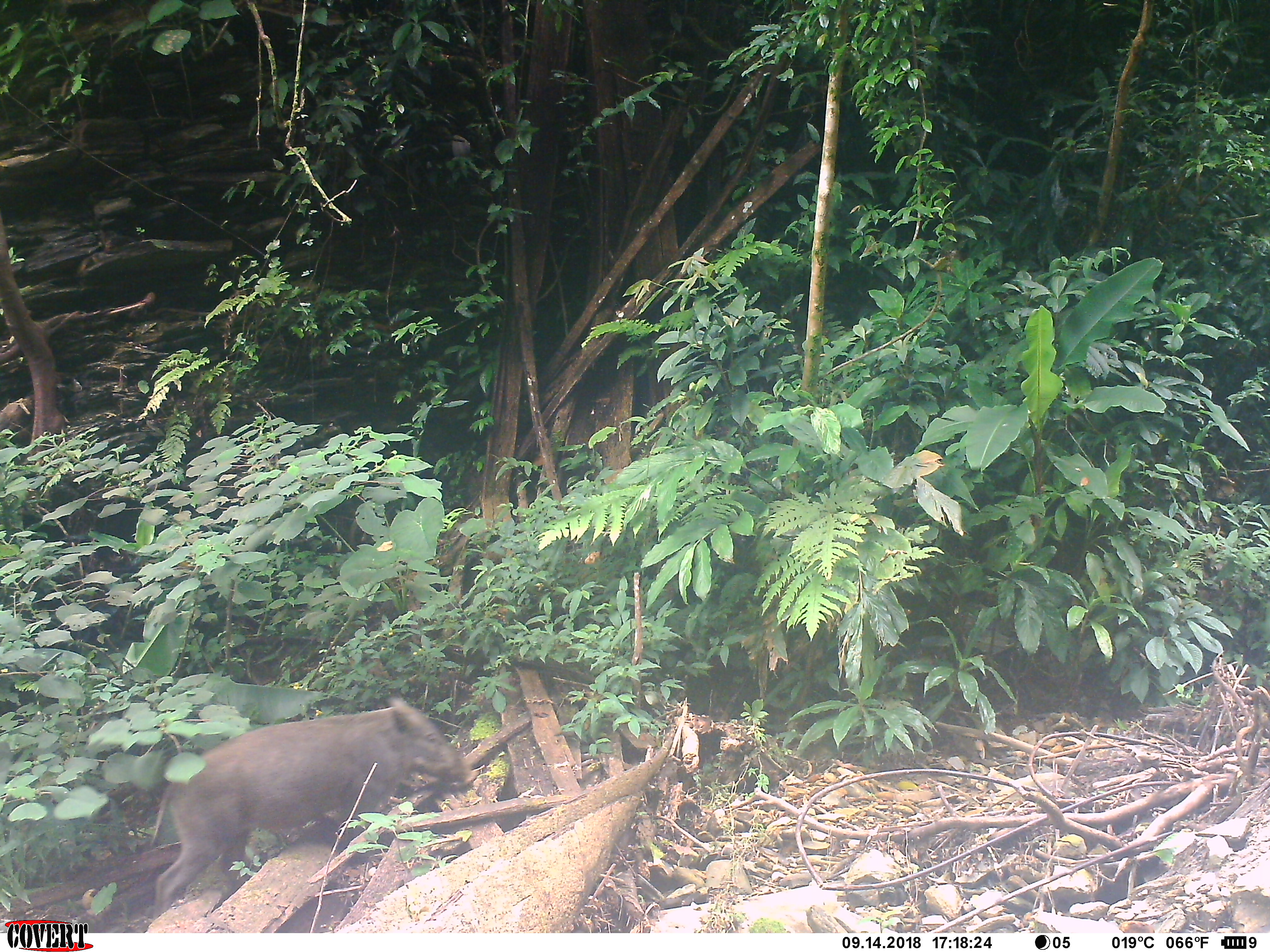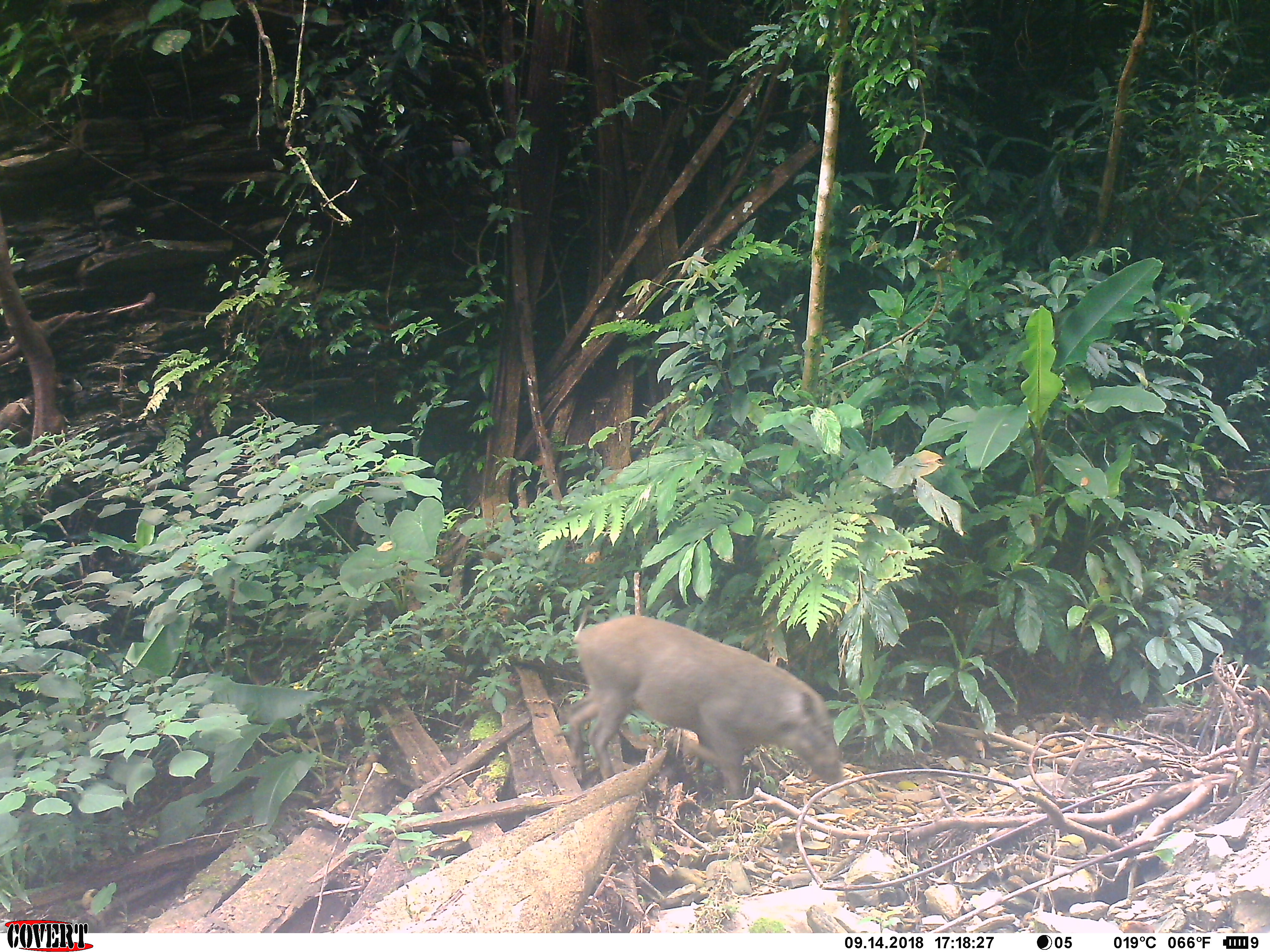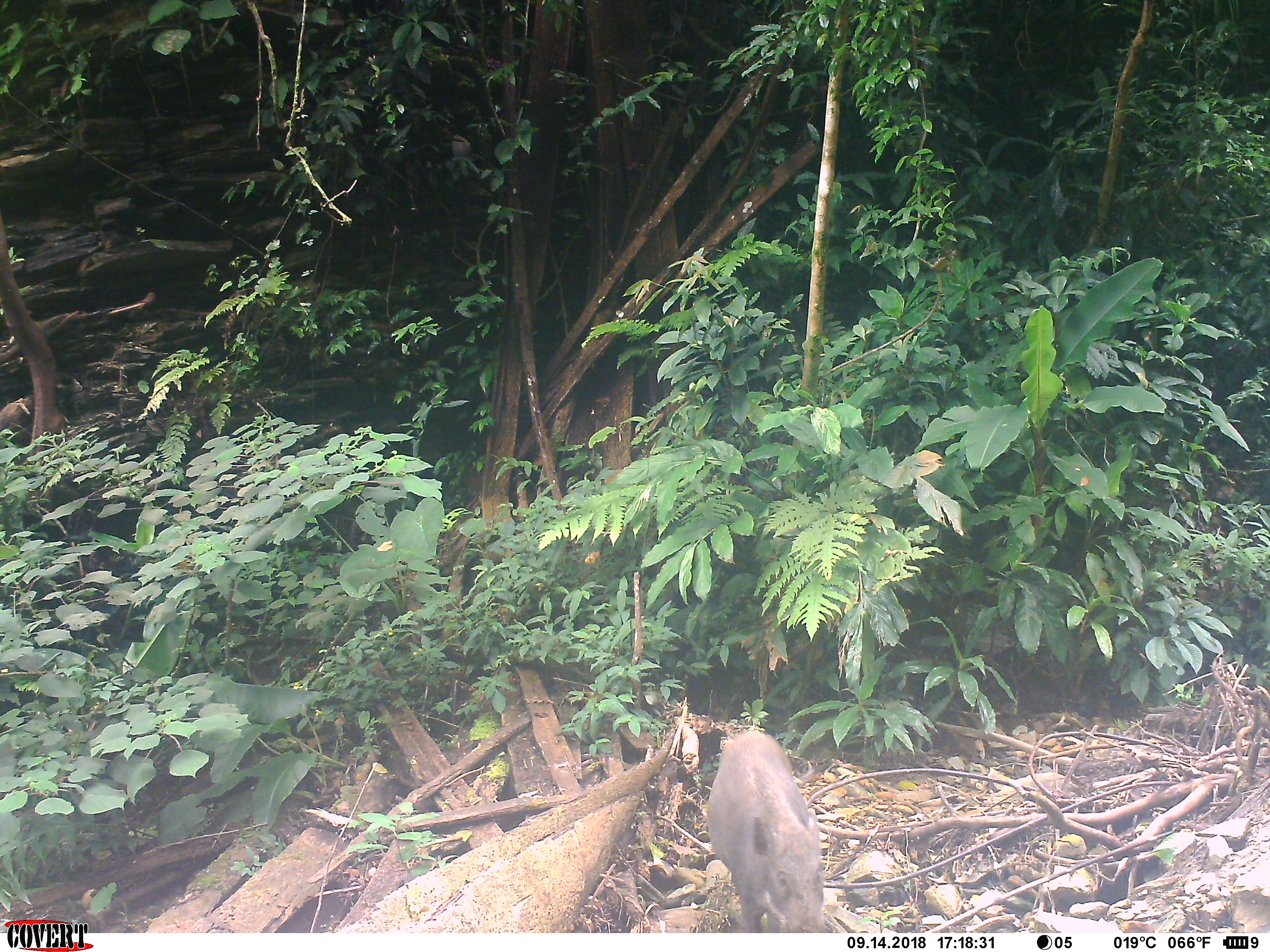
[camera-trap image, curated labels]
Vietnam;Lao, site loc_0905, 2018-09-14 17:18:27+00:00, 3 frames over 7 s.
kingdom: Animalia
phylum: Chordata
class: Mammalia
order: Artiodactyla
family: Suidae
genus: Sus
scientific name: Sus scrofa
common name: eurasian wild pig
Eurasian wild pig (Sus scrofa). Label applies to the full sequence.